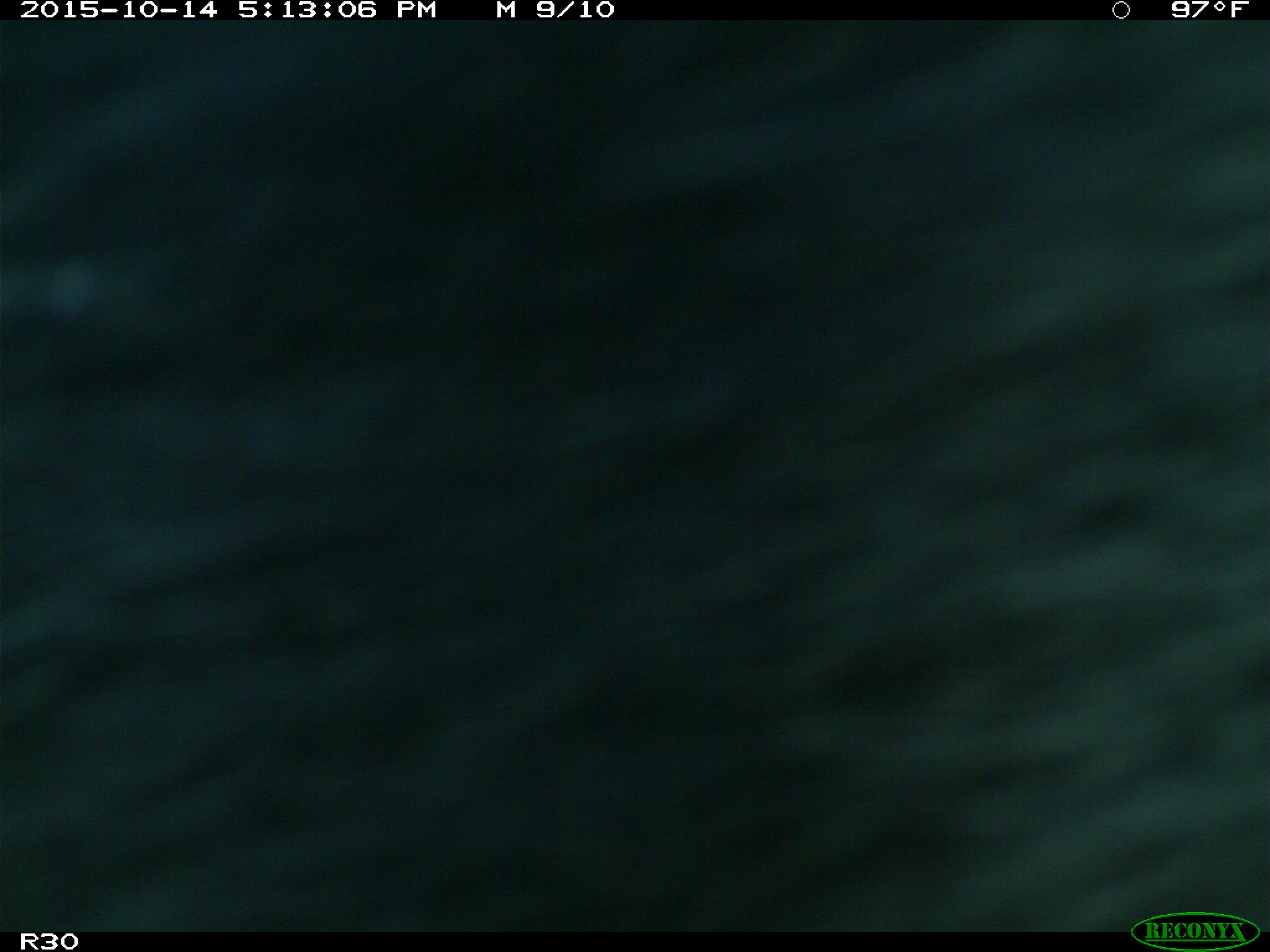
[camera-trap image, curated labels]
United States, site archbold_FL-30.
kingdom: Animalia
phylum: Chordata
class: Mammalia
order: Artiodactyla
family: Bovidae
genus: Bos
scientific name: Bos taurus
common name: domestic cow